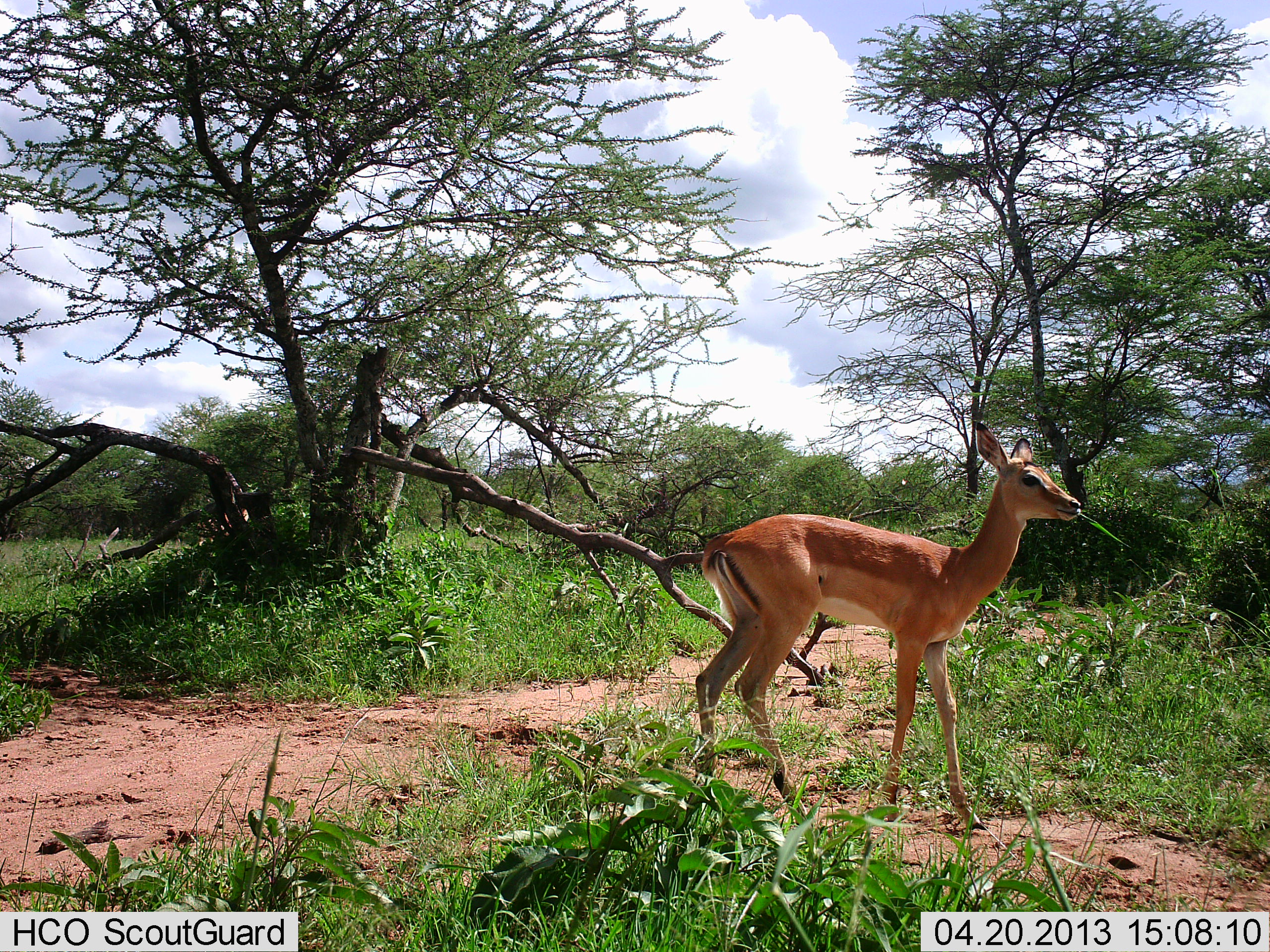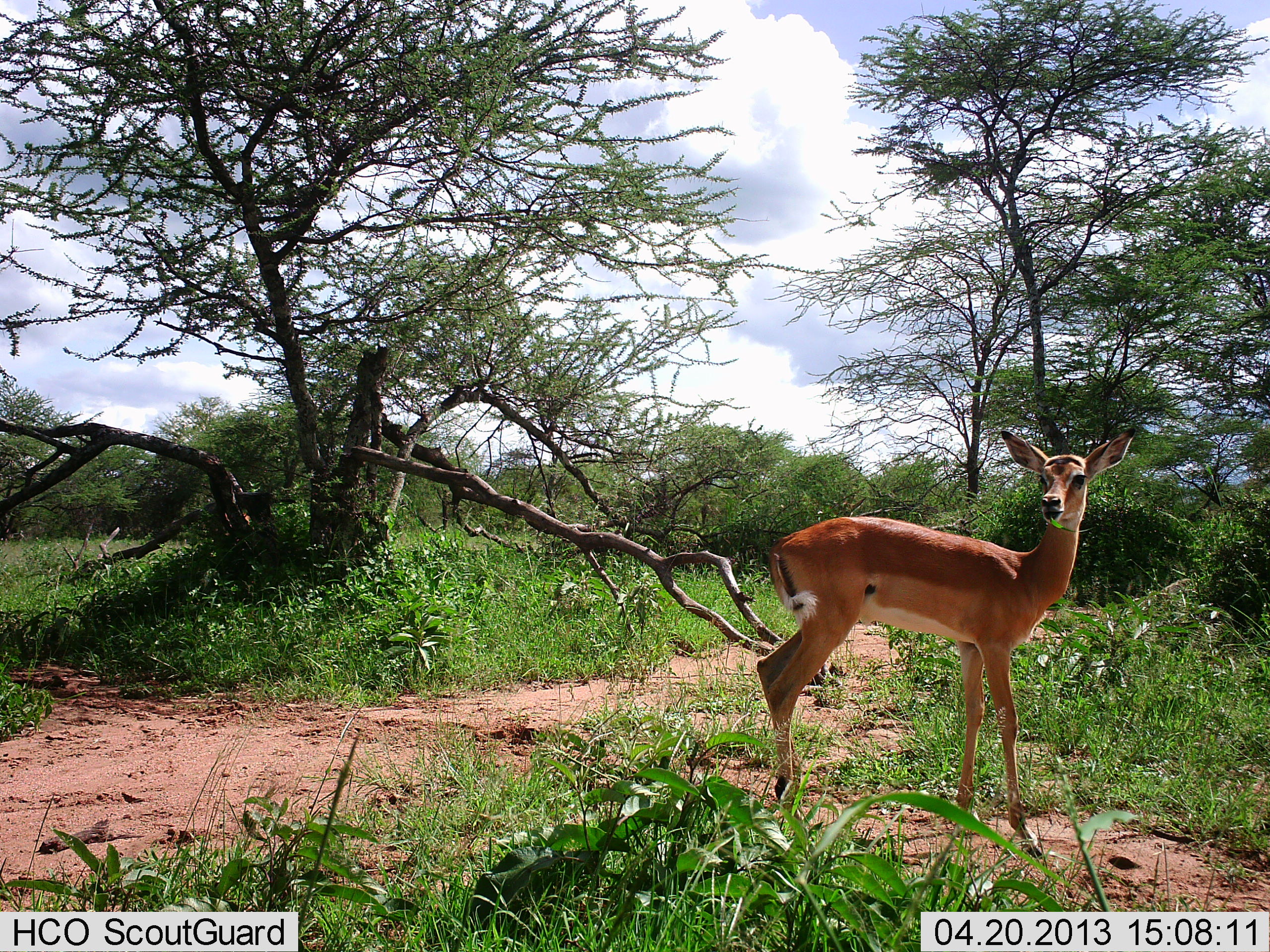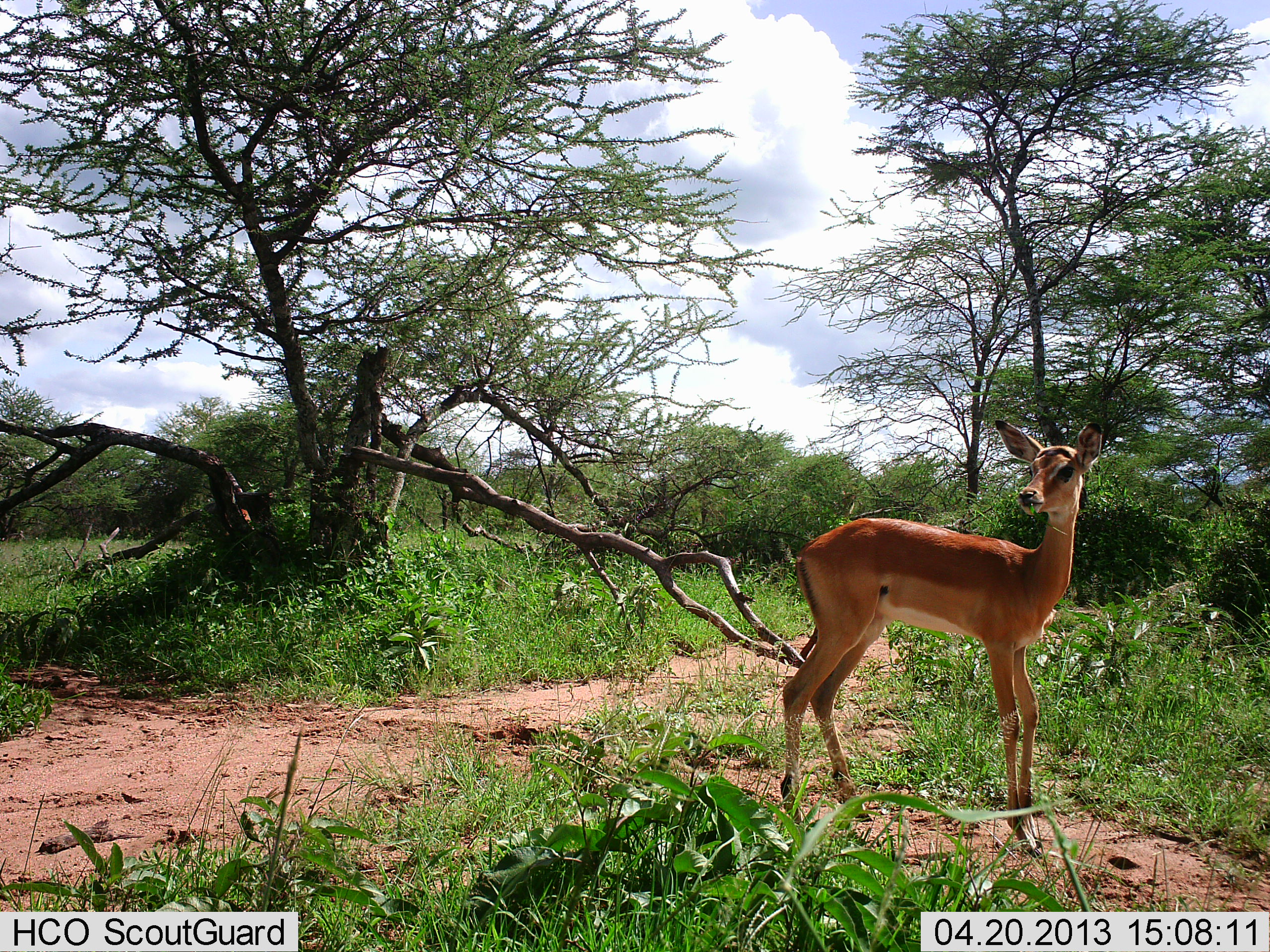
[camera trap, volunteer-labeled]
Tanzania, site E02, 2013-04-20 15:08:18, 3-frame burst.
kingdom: Animalia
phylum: Chordata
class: Mammalia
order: Artiodactyla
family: Bovidae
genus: Aepyceros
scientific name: Aepyceros melampus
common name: impala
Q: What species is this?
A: Impala (Aepyceros melampus).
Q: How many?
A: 1.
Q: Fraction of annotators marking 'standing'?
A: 71%.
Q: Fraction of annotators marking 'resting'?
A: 0%.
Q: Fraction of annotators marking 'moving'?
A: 7%.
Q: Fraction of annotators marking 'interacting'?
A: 0%.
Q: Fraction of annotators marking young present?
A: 0%.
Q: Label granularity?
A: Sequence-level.